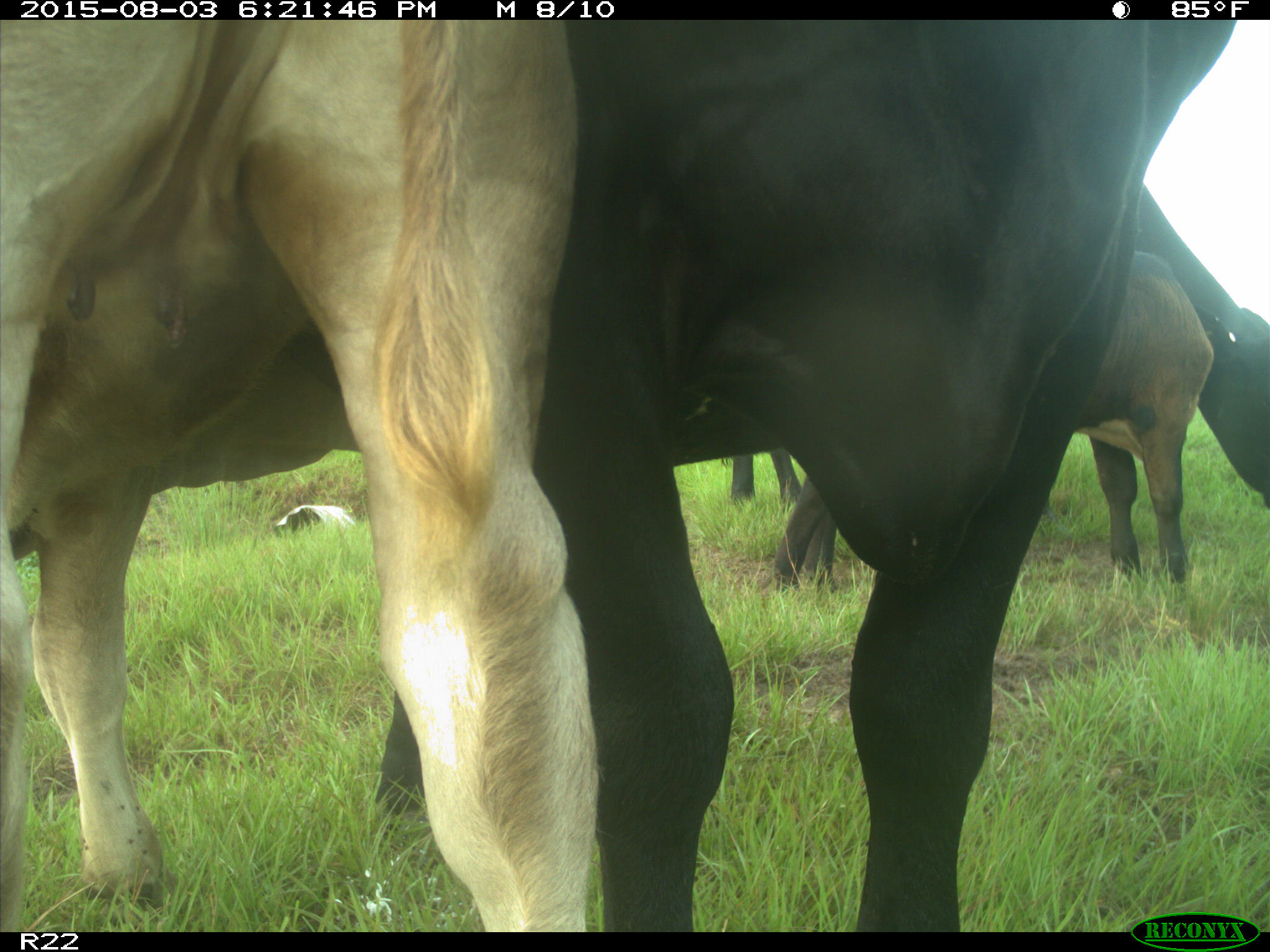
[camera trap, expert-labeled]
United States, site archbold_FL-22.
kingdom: Animalia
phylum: Chordata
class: Mammalia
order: Artiodactyla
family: Bovidae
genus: Bos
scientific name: Bos taurus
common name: domestic cow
Bos taurus (domestic cow).